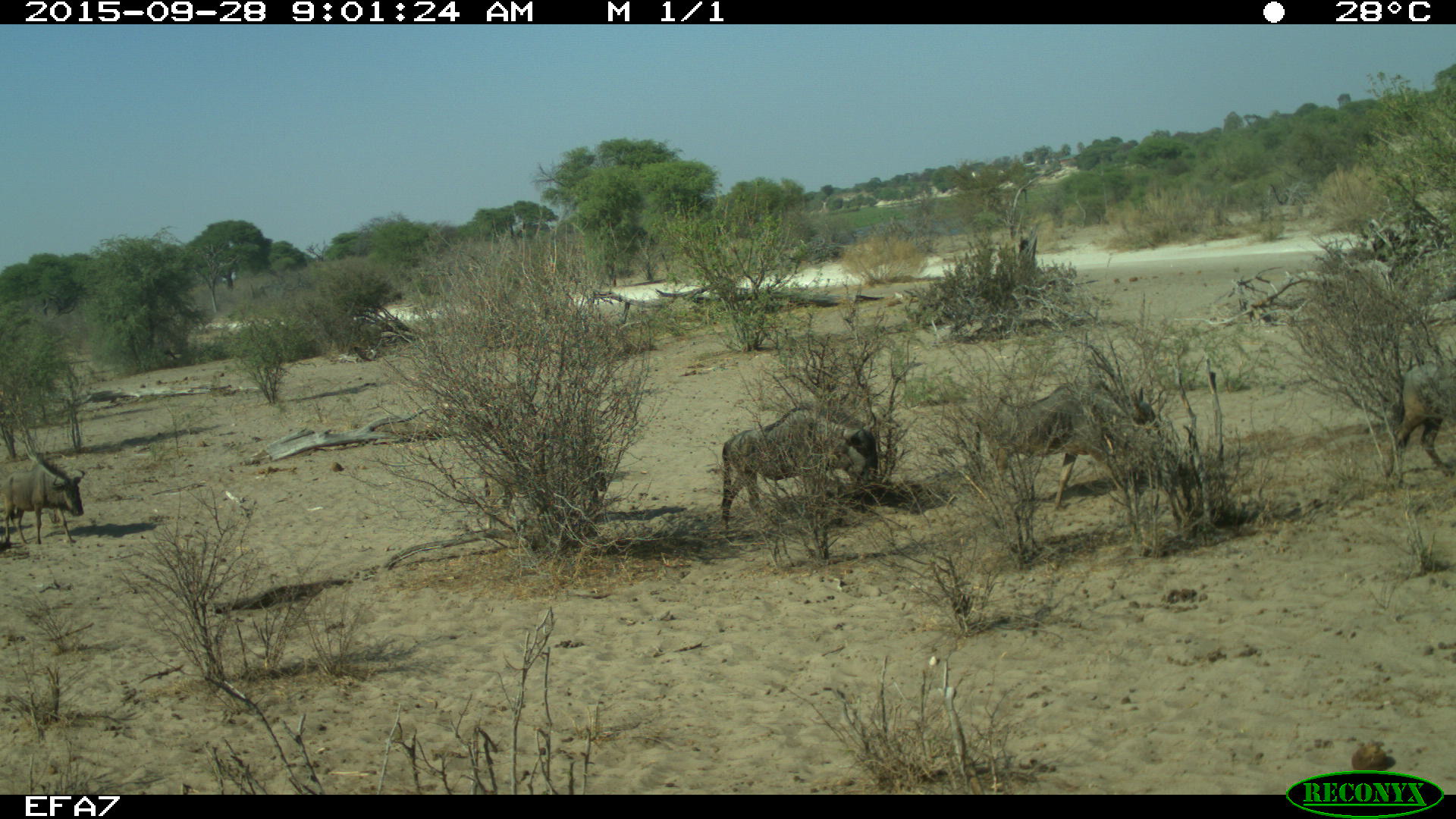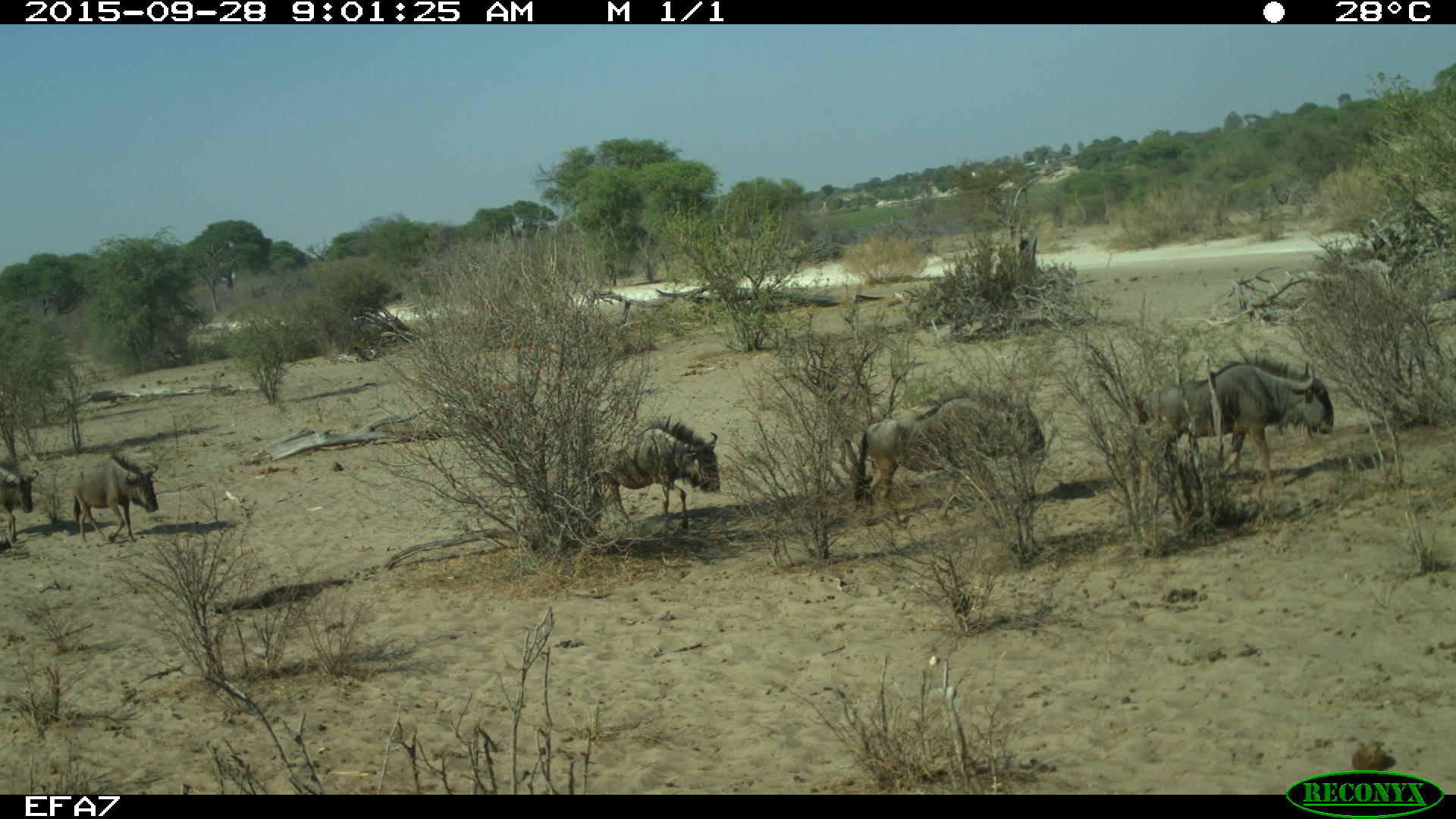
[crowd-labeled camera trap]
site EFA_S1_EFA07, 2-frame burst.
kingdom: Animalia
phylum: Chordata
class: Mammalia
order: Artiodactyla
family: Bovidae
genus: Connochaetes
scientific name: Connochaetes taurinus taurinus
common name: blue wildebeest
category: wildebeestblue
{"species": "wildebeestblue (blue wildebeest) (Connochaetes taurinus taurinus)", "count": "5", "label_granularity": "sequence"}